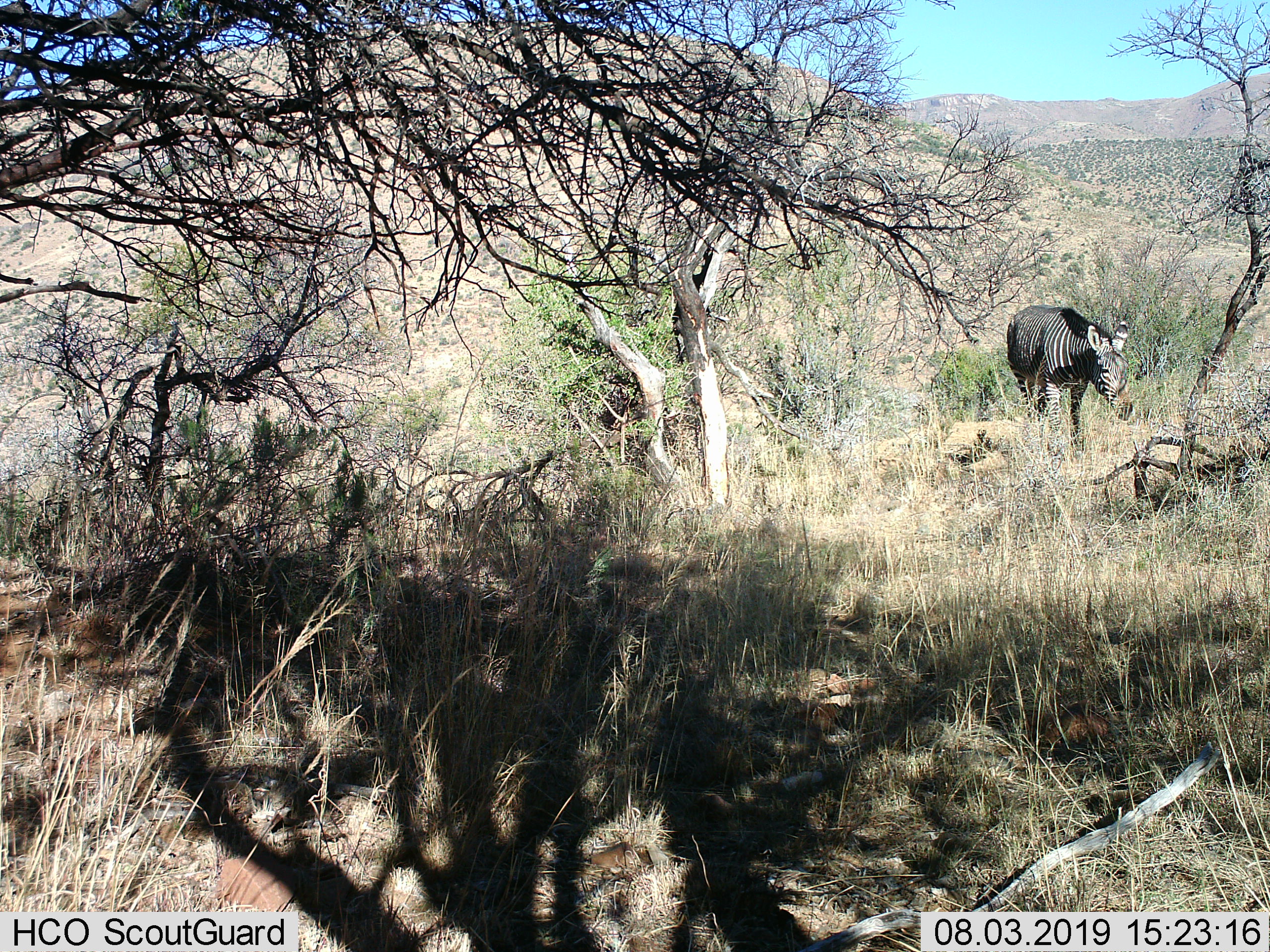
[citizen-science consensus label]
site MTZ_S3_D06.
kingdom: Animalia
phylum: Chordata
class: Mammalia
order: Perissodactyla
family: Equidae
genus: Equus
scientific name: Equus zebra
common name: mountain zebra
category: zebramountain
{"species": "zebramountain (mountain zebra) (Equus zebra)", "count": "1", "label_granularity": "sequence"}